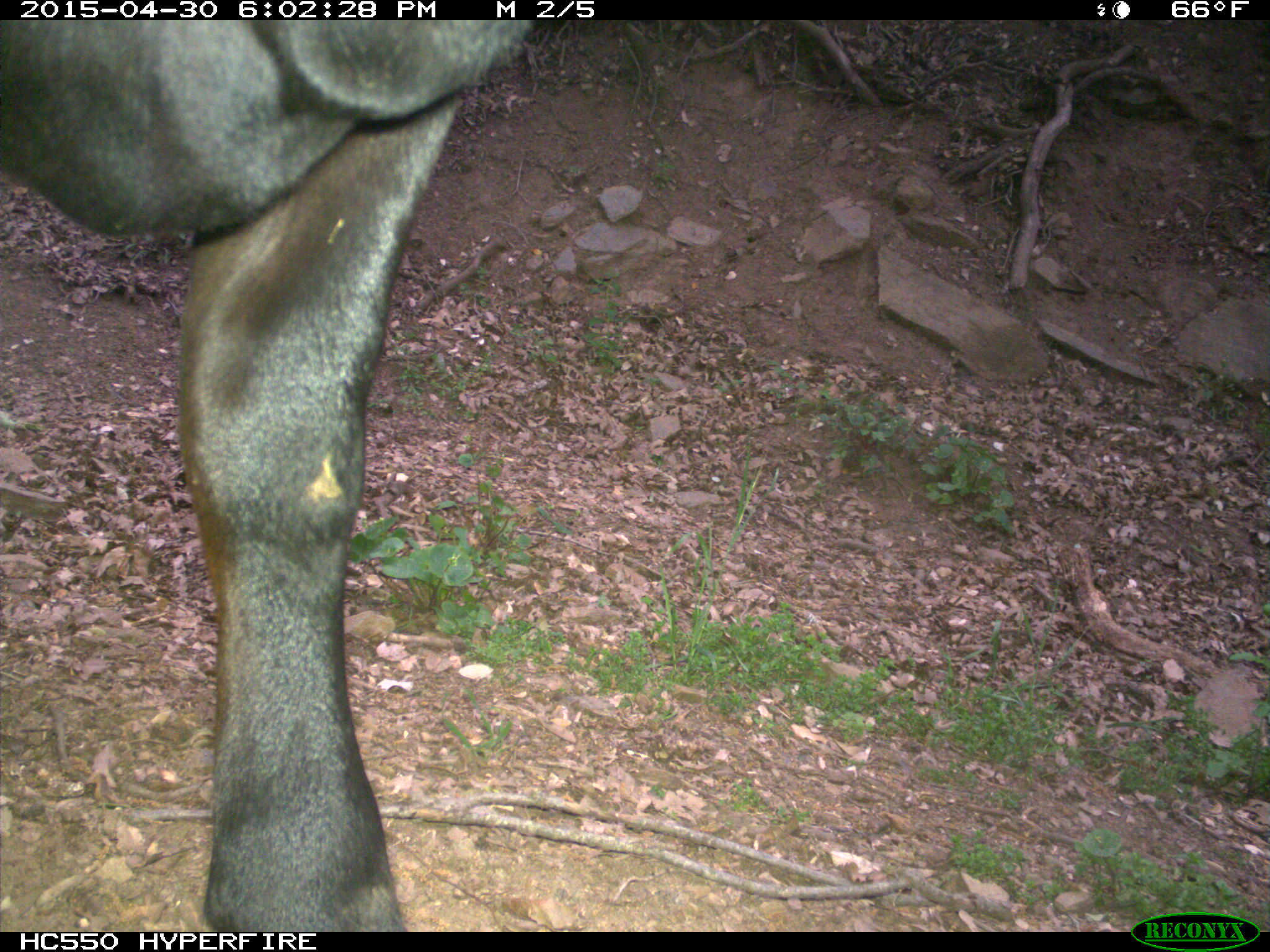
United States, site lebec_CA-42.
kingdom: Animalia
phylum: Chordata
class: Mammalia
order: Artiodactyla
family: Bovidae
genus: Bos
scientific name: Bos taurus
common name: domestic cow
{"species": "Bos taurus (domestic cow)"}